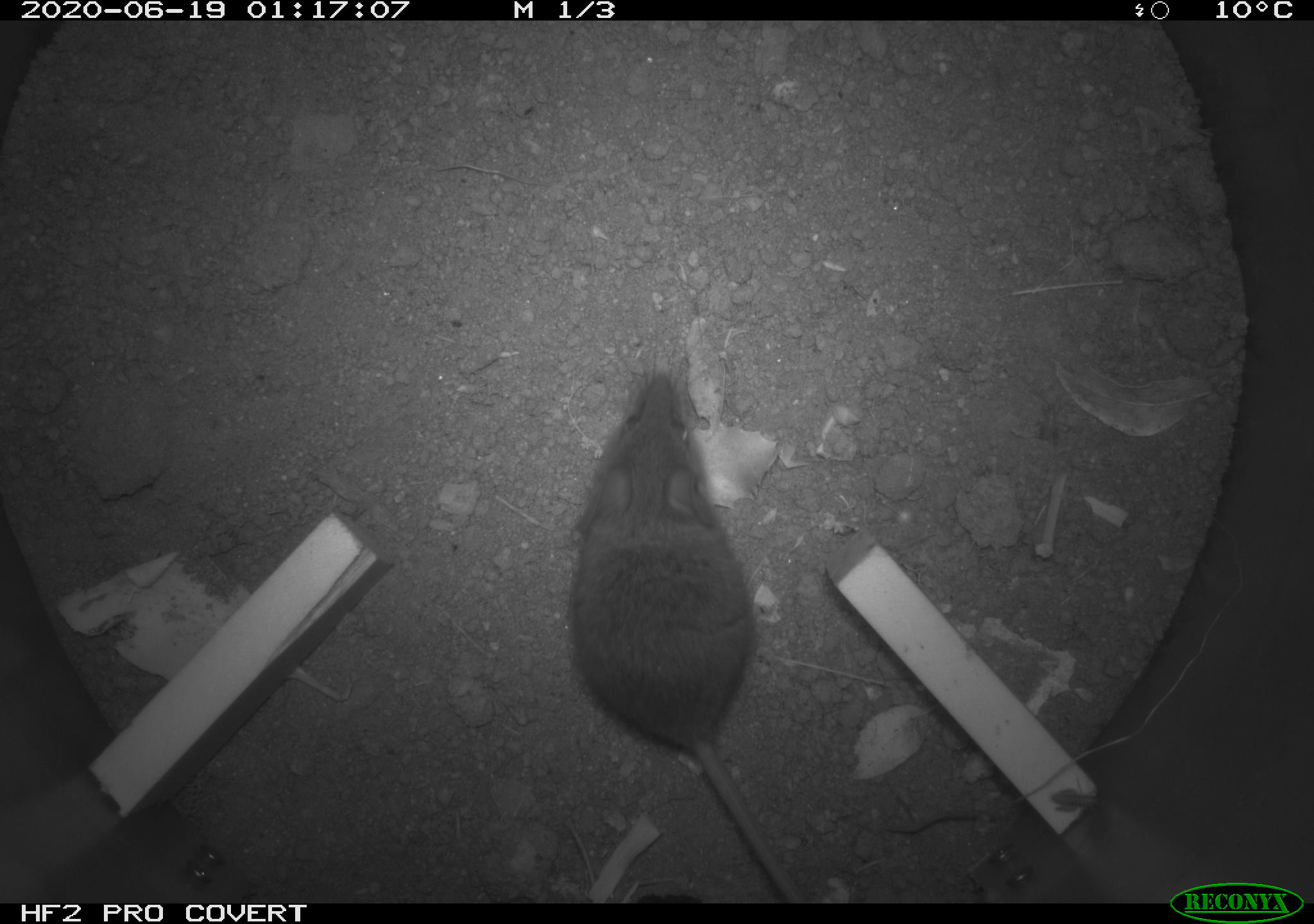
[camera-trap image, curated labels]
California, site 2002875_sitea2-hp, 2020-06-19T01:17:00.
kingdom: Animalia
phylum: Chordata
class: Mammalia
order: Rodentia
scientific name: Rodentia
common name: mouse species